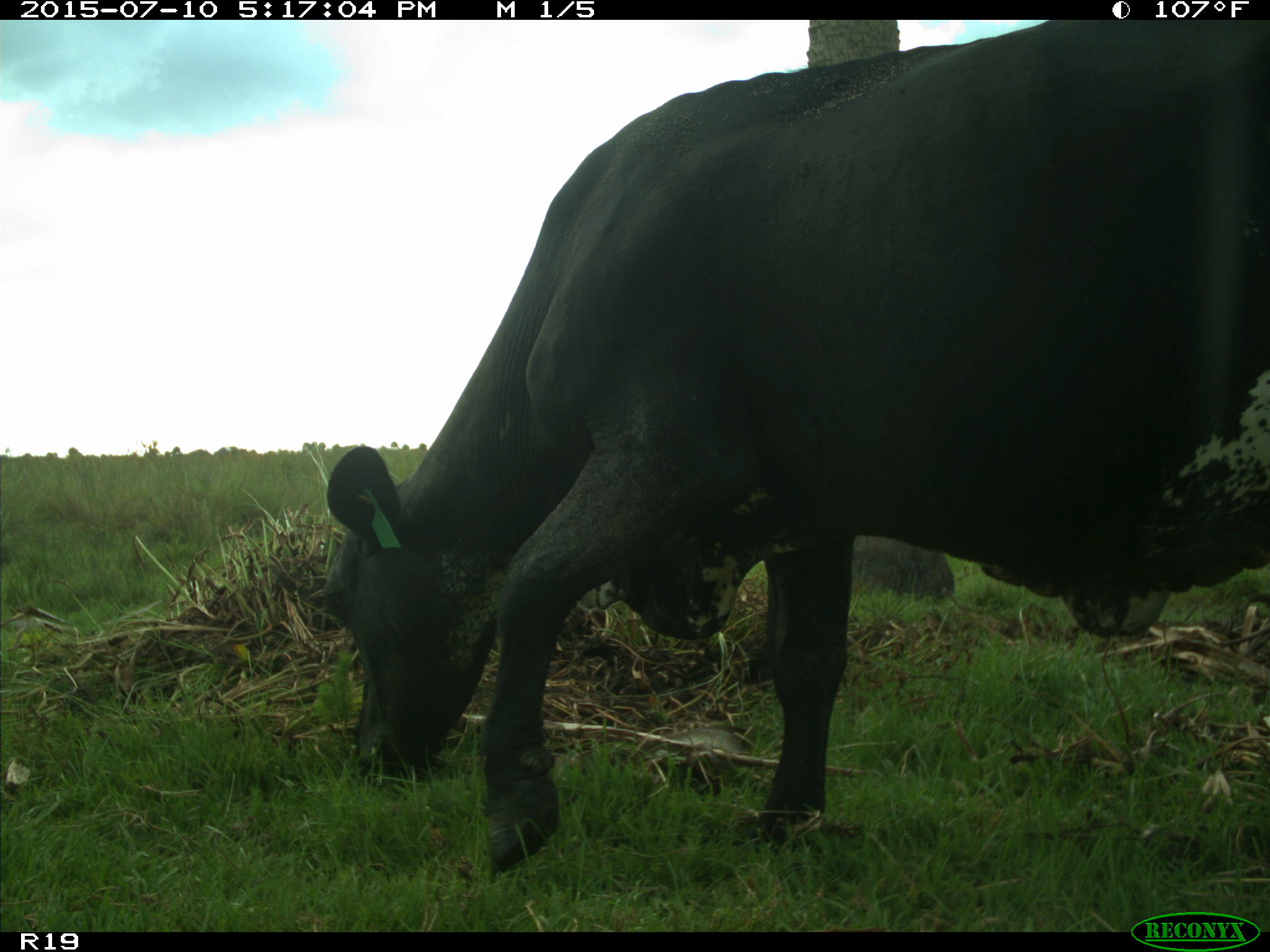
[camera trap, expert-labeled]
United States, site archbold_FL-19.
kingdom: Animalia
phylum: Chordata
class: Mammalia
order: Artiodactyla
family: Bovidae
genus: Bos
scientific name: Bos taurus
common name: domestic cow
Bos taurus (domestic cow).